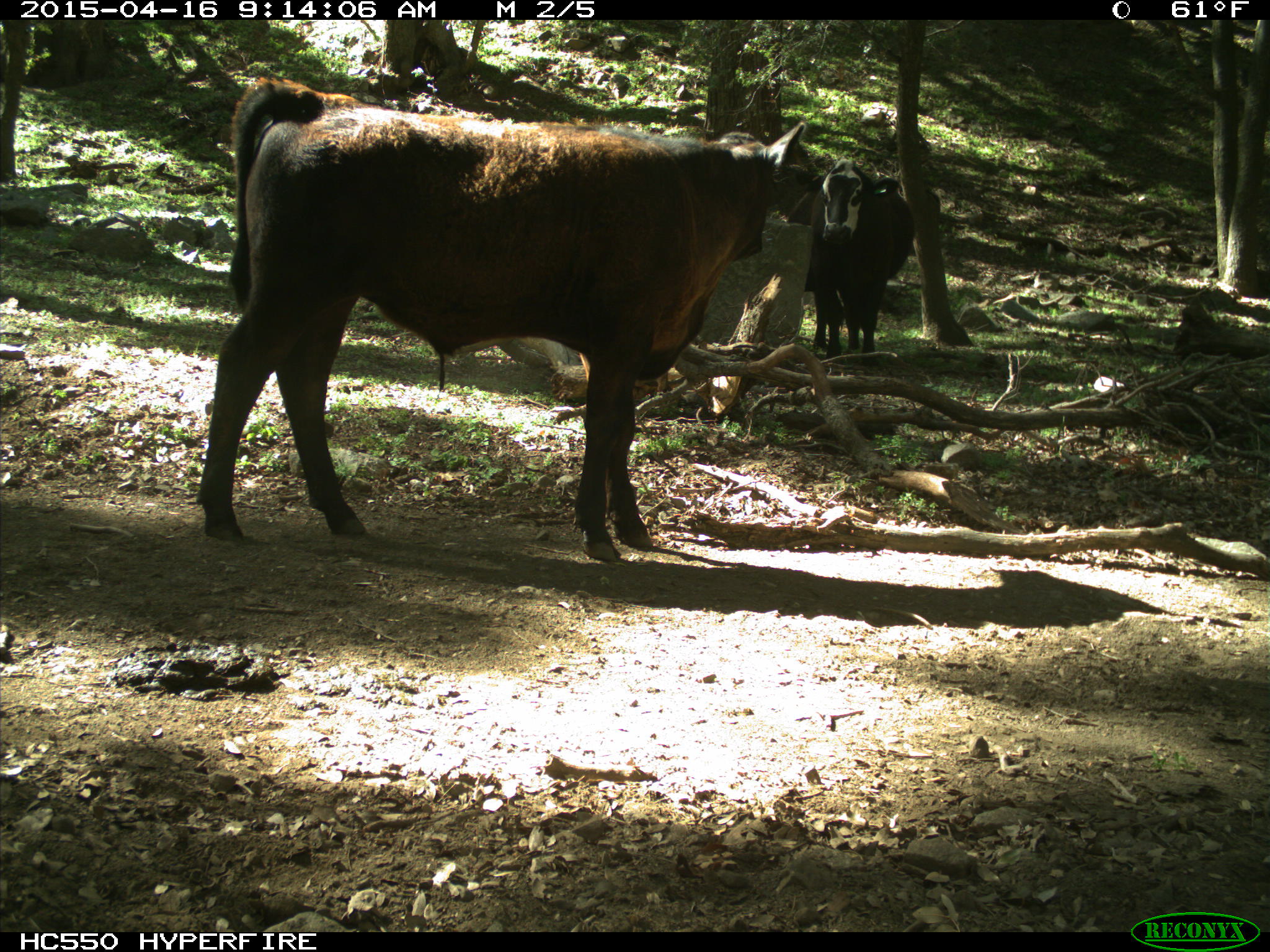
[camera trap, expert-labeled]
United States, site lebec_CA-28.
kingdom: Animalia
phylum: Chordata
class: Mammalia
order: Artiodactyla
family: Bovidae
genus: Bos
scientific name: Bos taurus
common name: domestic cow